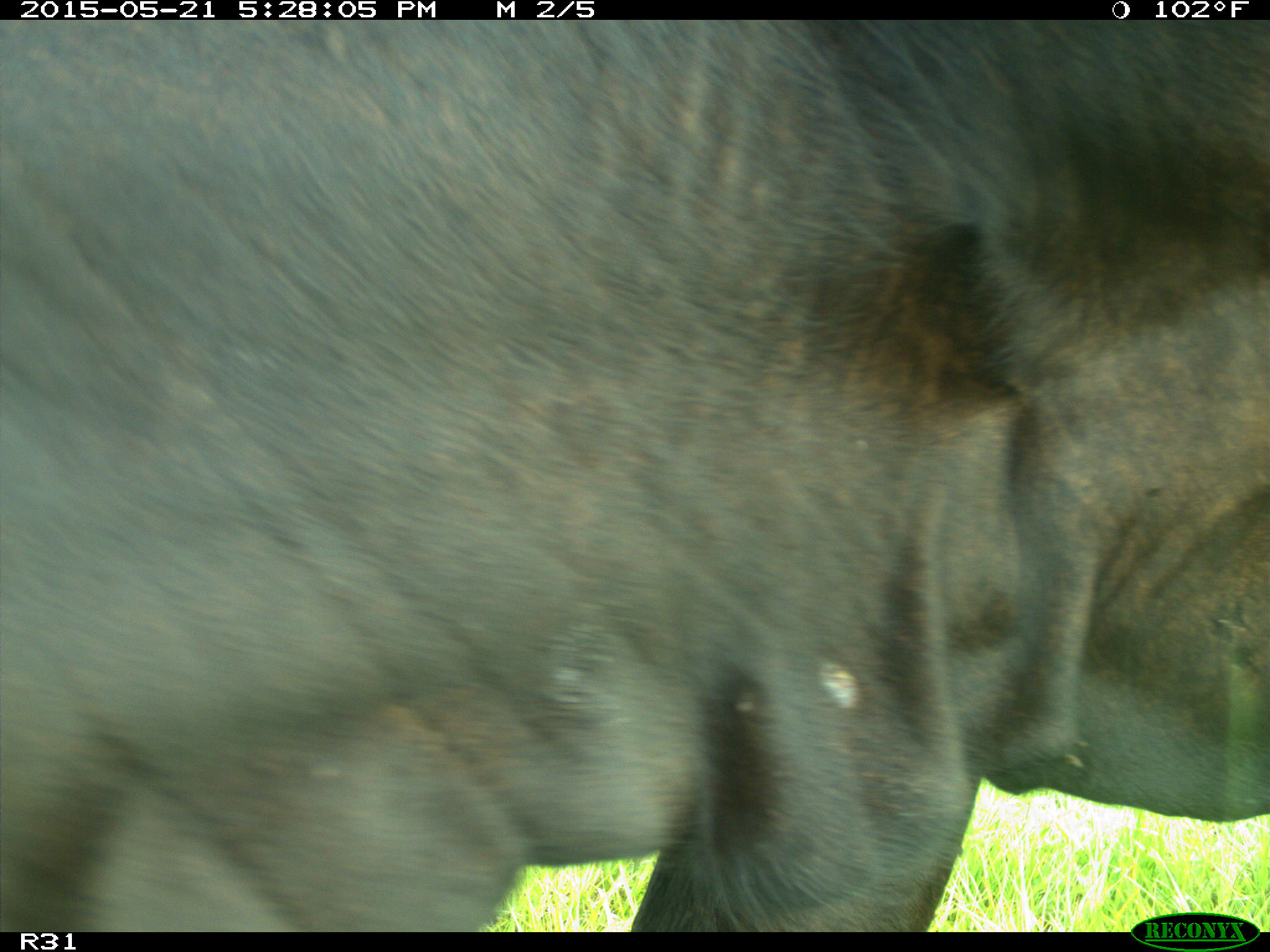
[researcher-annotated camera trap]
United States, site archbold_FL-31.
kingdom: Animalia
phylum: Chordata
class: Mammalia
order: Artiodactyla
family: Bovidae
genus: Bos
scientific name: Bos taurus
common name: domestic cow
Bos taurus (domestic cow).